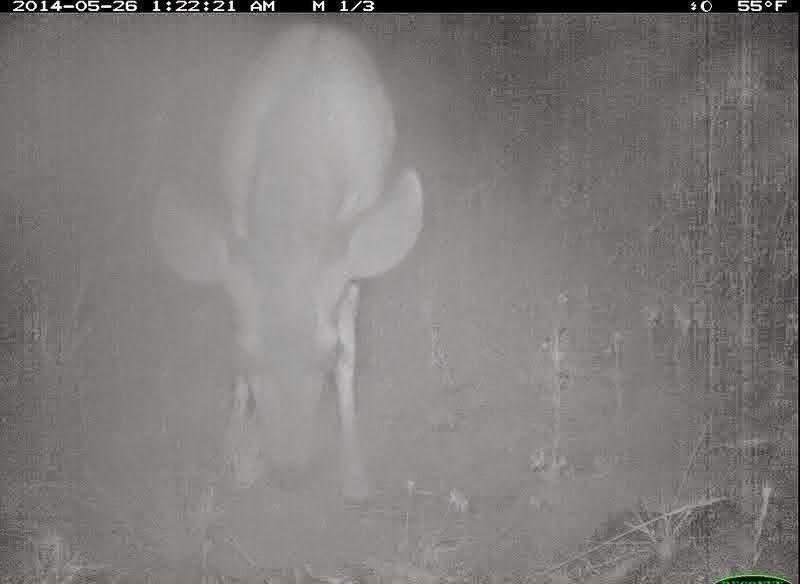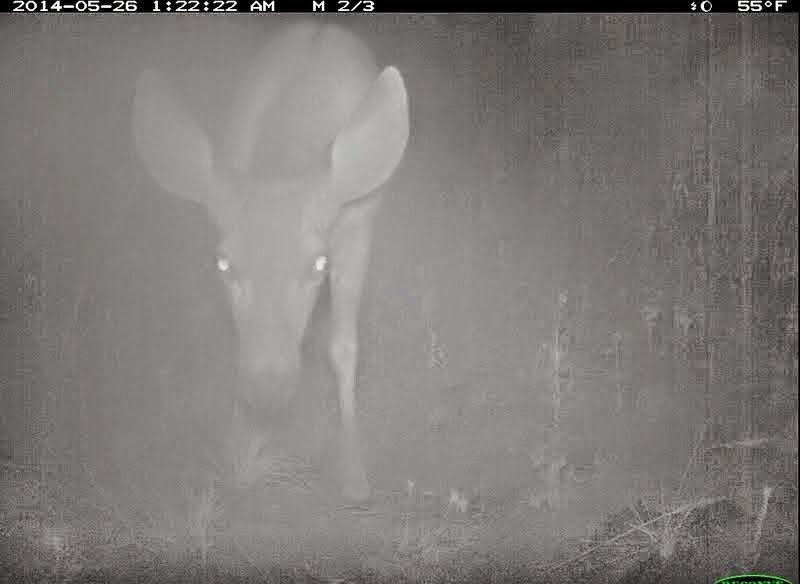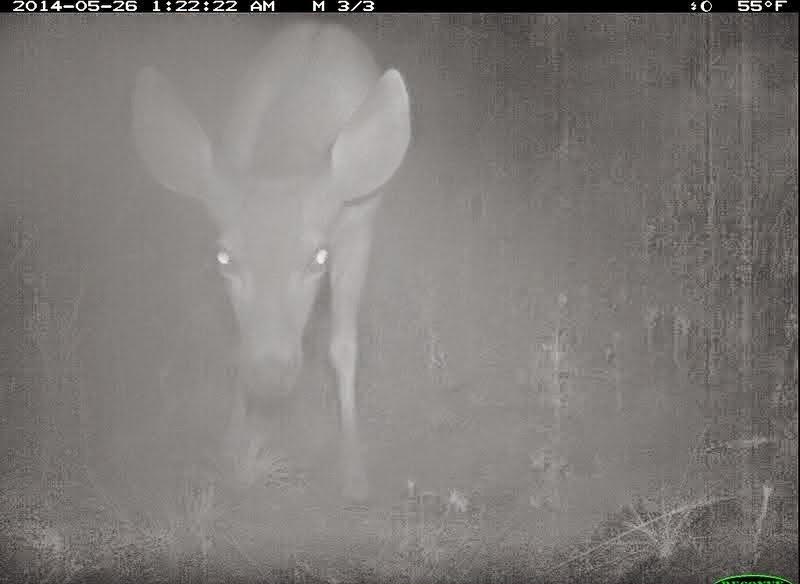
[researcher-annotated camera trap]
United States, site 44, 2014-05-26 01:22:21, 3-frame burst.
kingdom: Animalia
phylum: Chordata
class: Mammalia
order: Artiodactyla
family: Cervidae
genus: Odocoileus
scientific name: Odocoileus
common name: deer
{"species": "deer (Odocoileus)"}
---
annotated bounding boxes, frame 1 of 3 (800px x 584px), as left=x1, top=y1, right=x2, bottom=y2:
deer: left=150, top=23, right=425, bottom=508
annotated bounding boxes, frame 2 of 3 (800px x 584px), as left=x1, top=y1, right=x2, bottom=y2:
deer: left=129, top=20, right=412, bottom=504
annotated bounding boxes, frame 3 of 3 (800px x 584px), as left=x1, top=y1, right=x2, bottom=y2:
deer: left=128, top=20, right=412, bottom=510